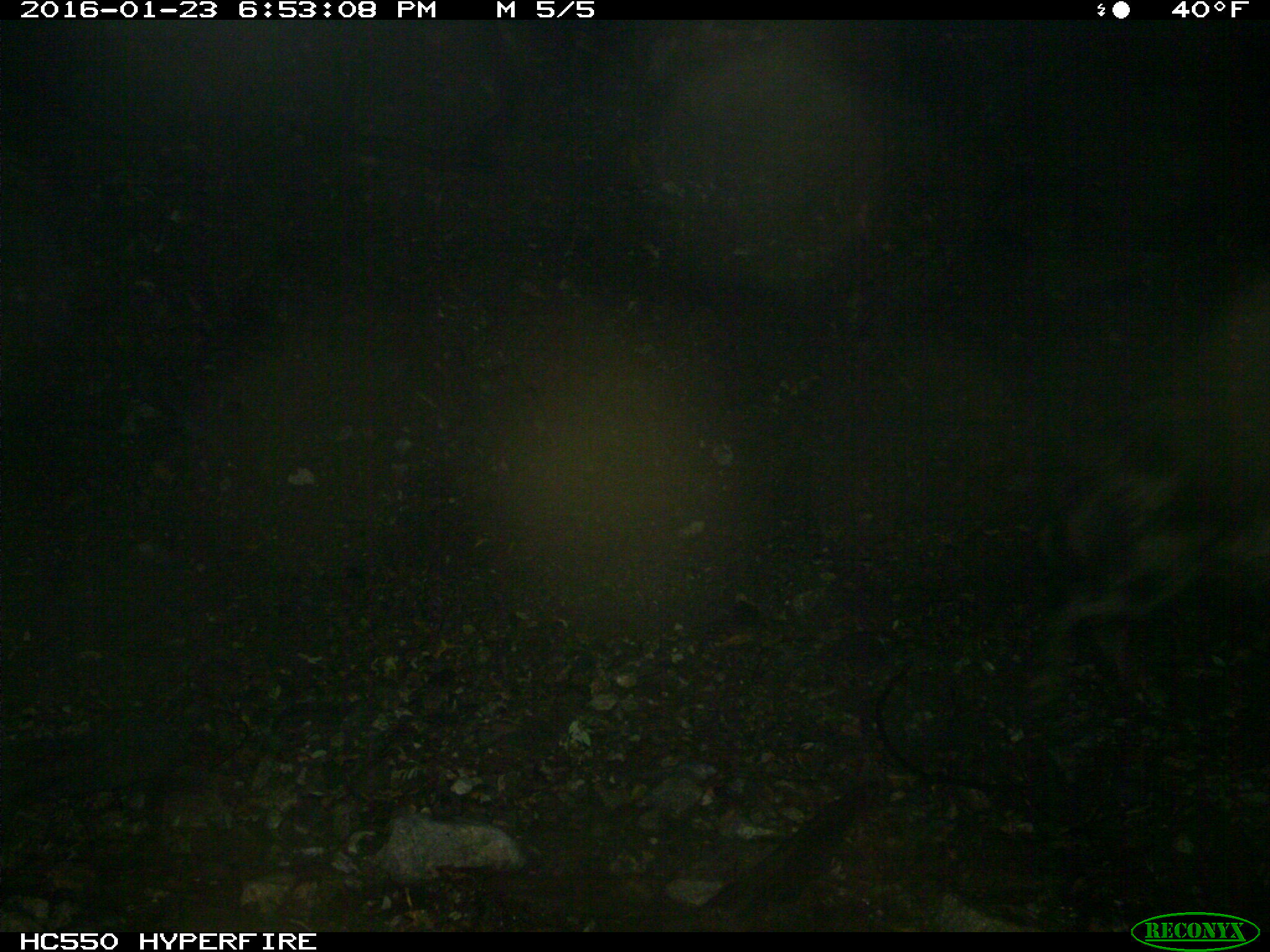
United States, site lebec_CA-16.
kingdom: Animalia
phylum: Chordata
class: Mammalia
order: Artiodactyla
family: Suidae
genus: Sus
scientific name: Sus scrofa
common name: wild boar